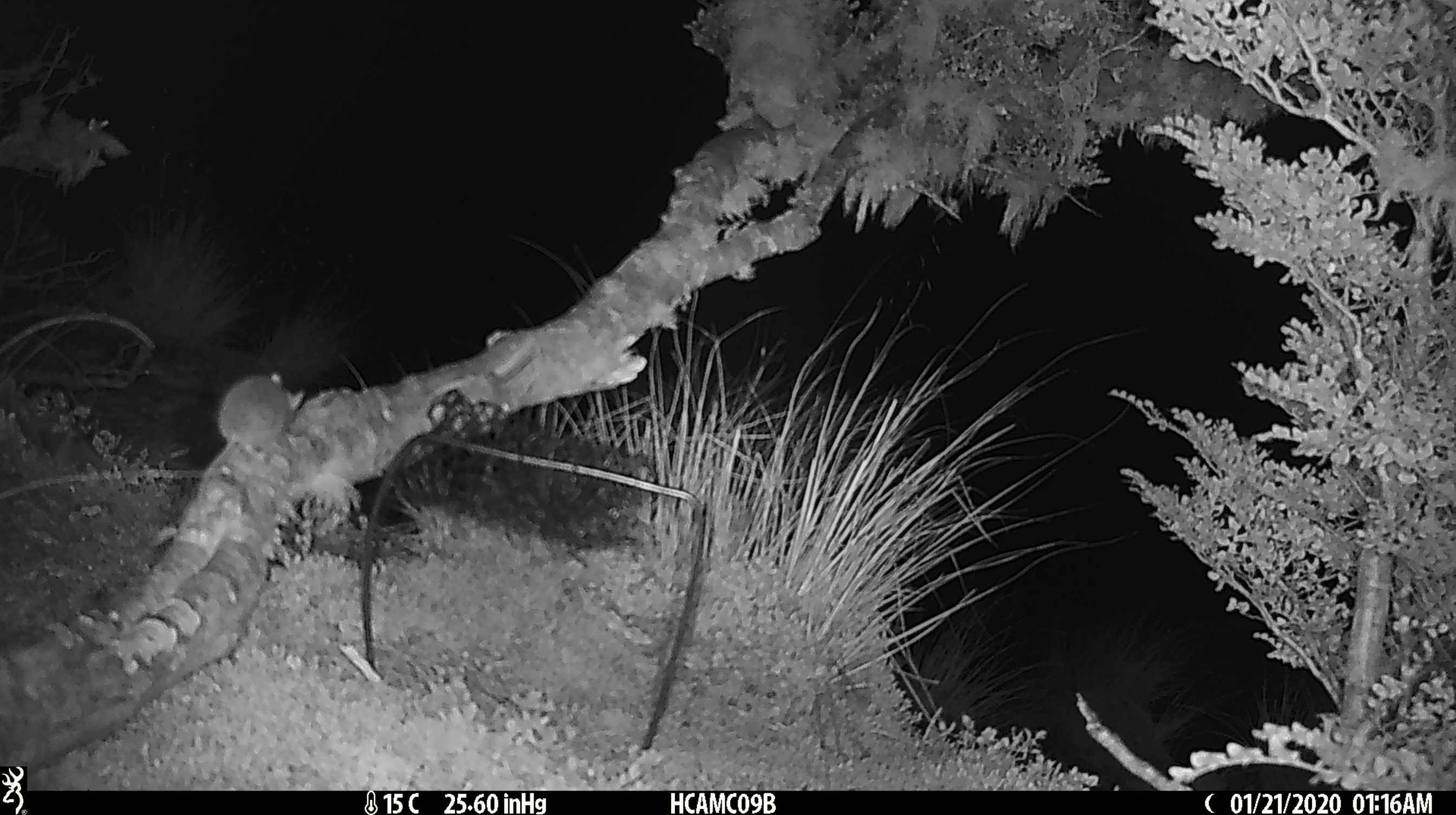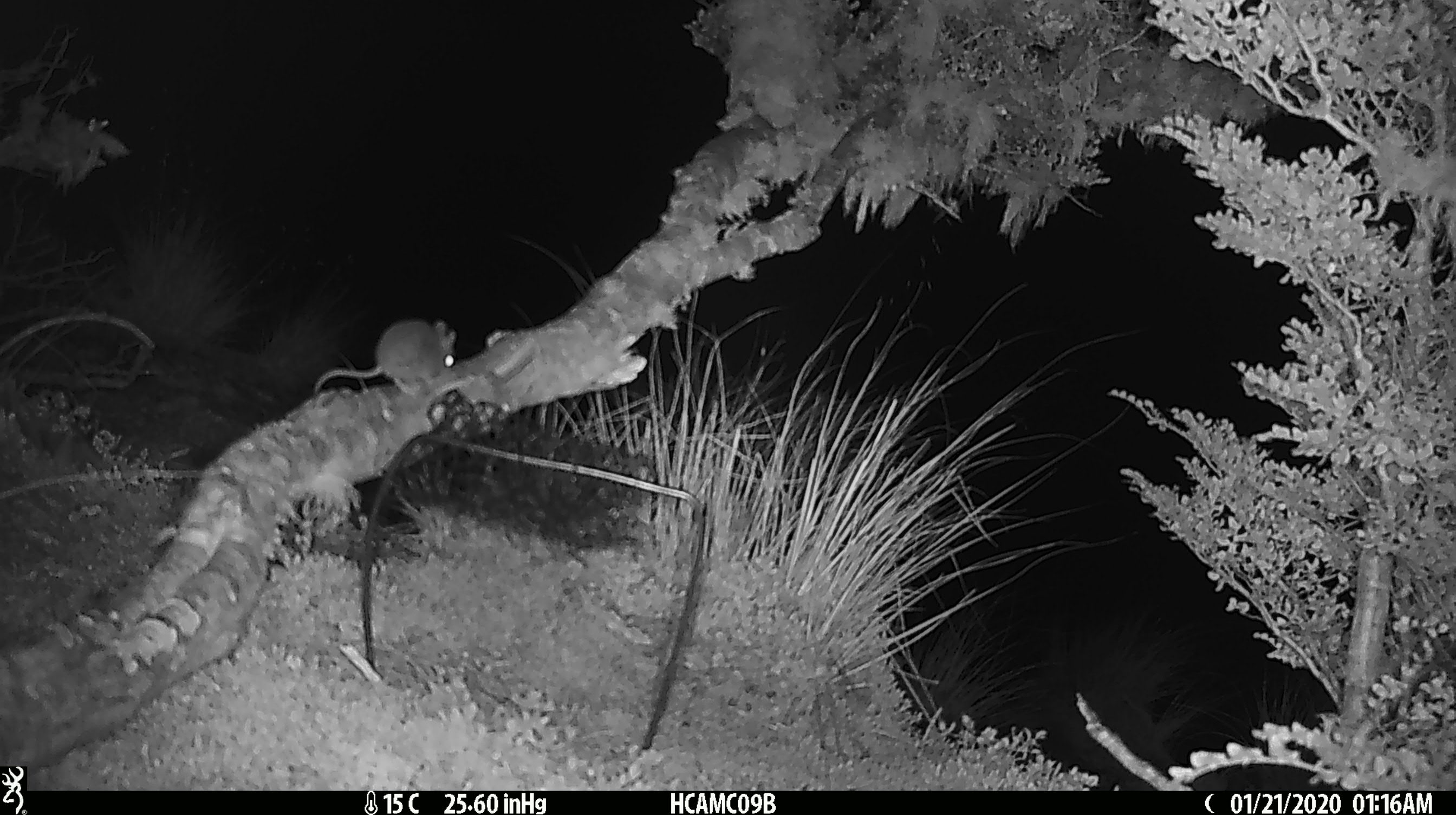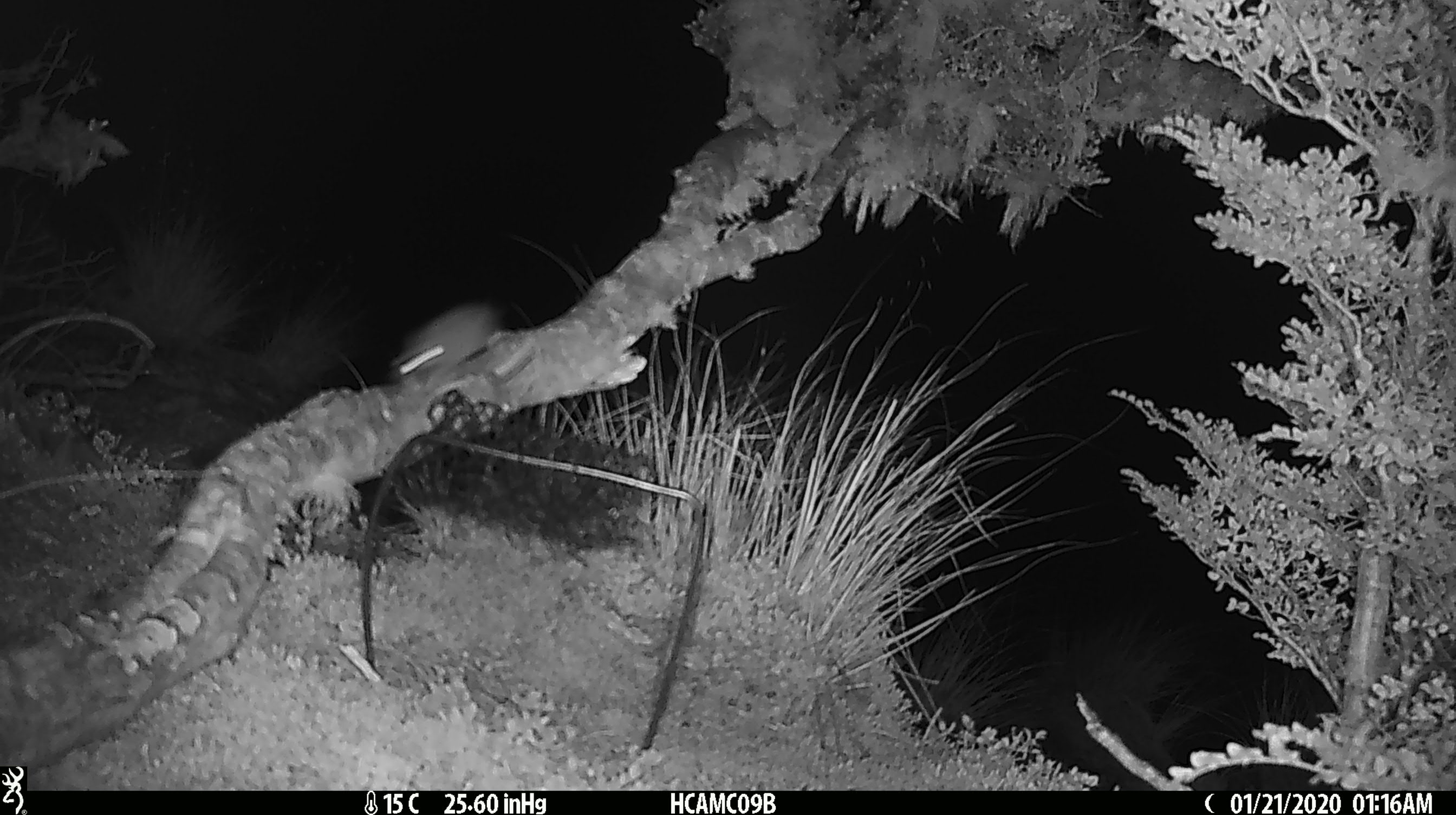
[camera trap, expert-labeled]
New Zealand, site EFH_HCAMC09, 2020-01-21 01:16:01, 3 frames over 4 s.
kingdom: Animalia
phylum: Chordata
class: Mammalia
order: Rodentia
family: Muridae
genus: Mus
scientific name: Mus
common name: mouse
Mouse (Mus).